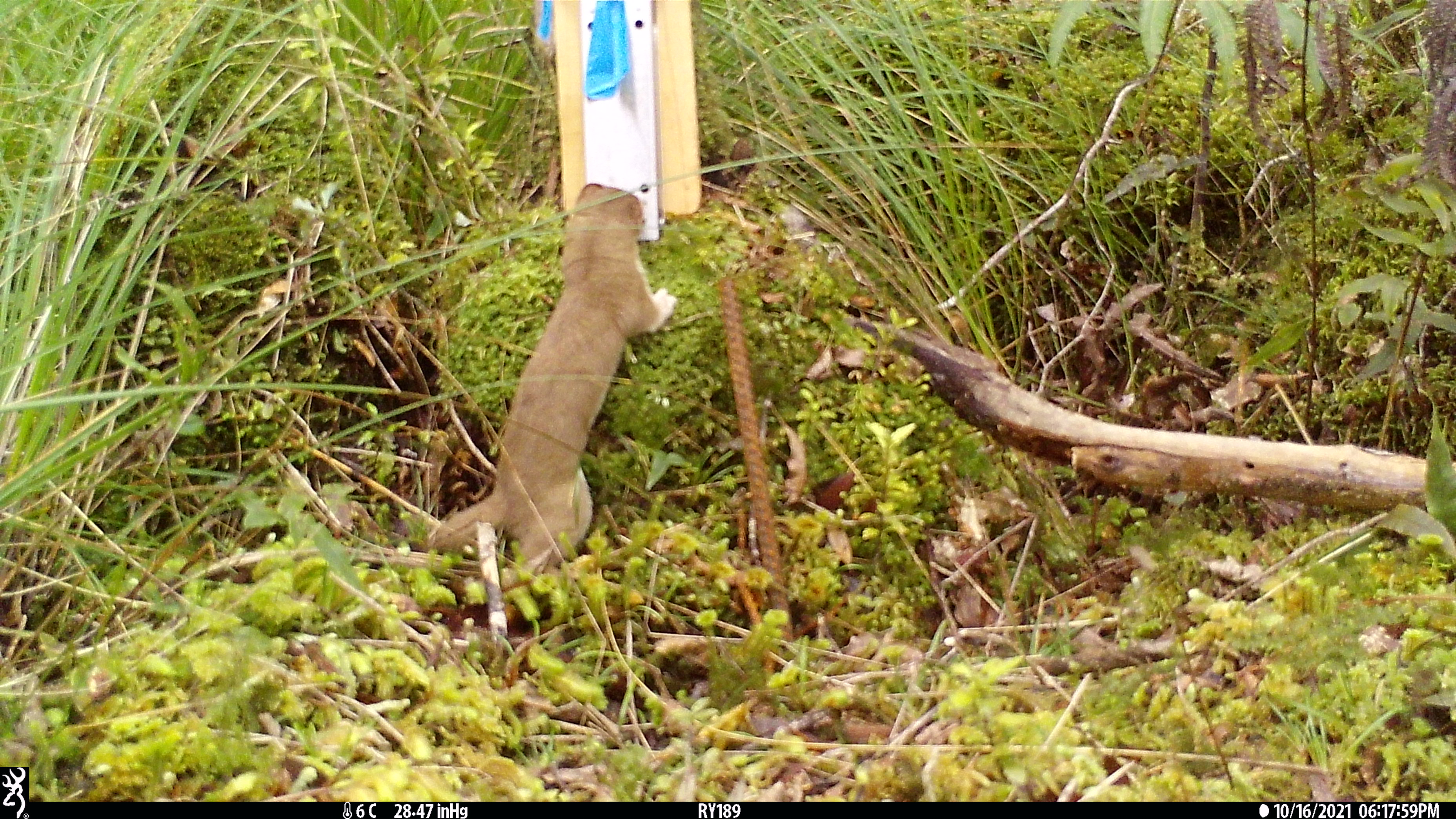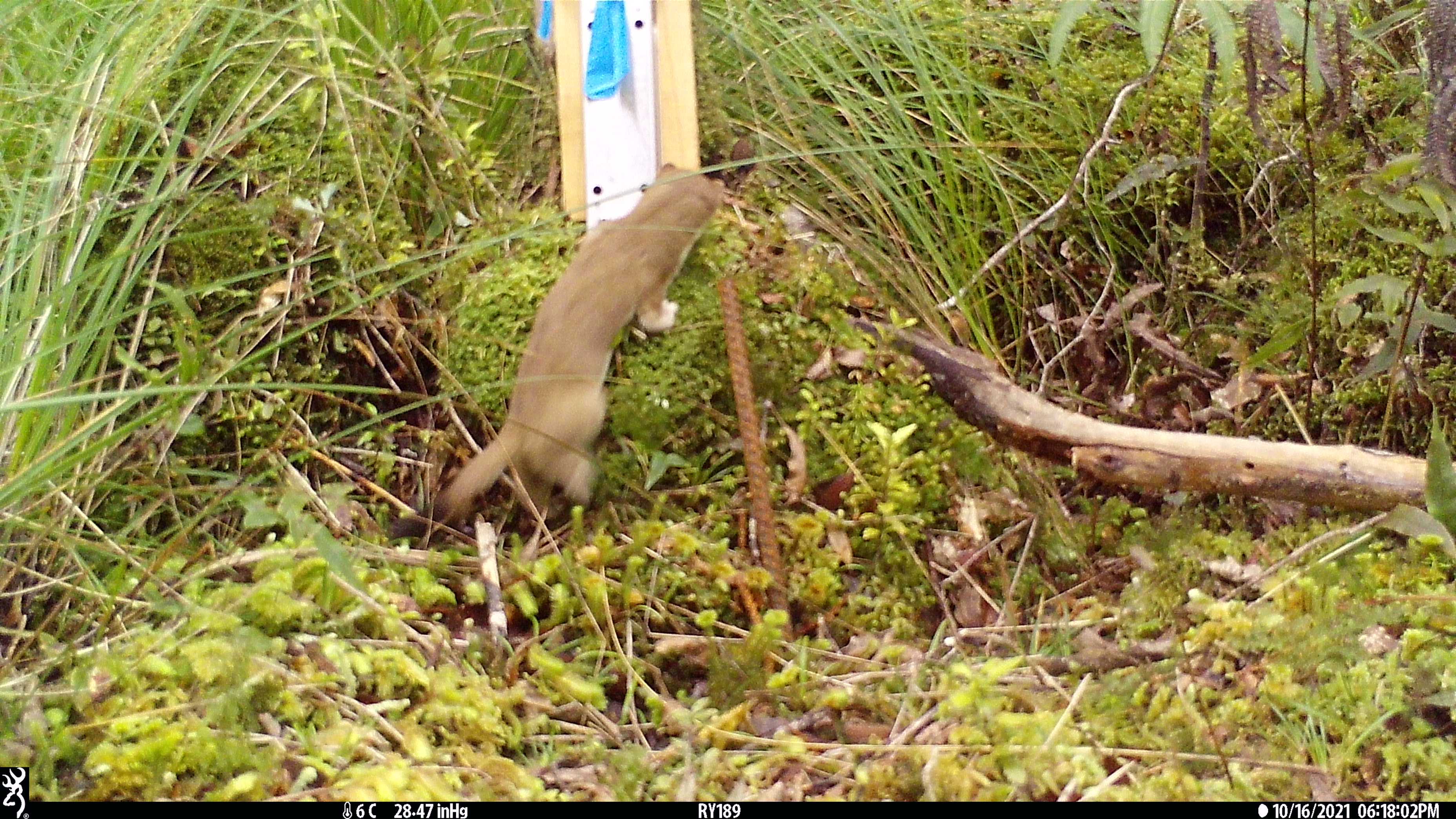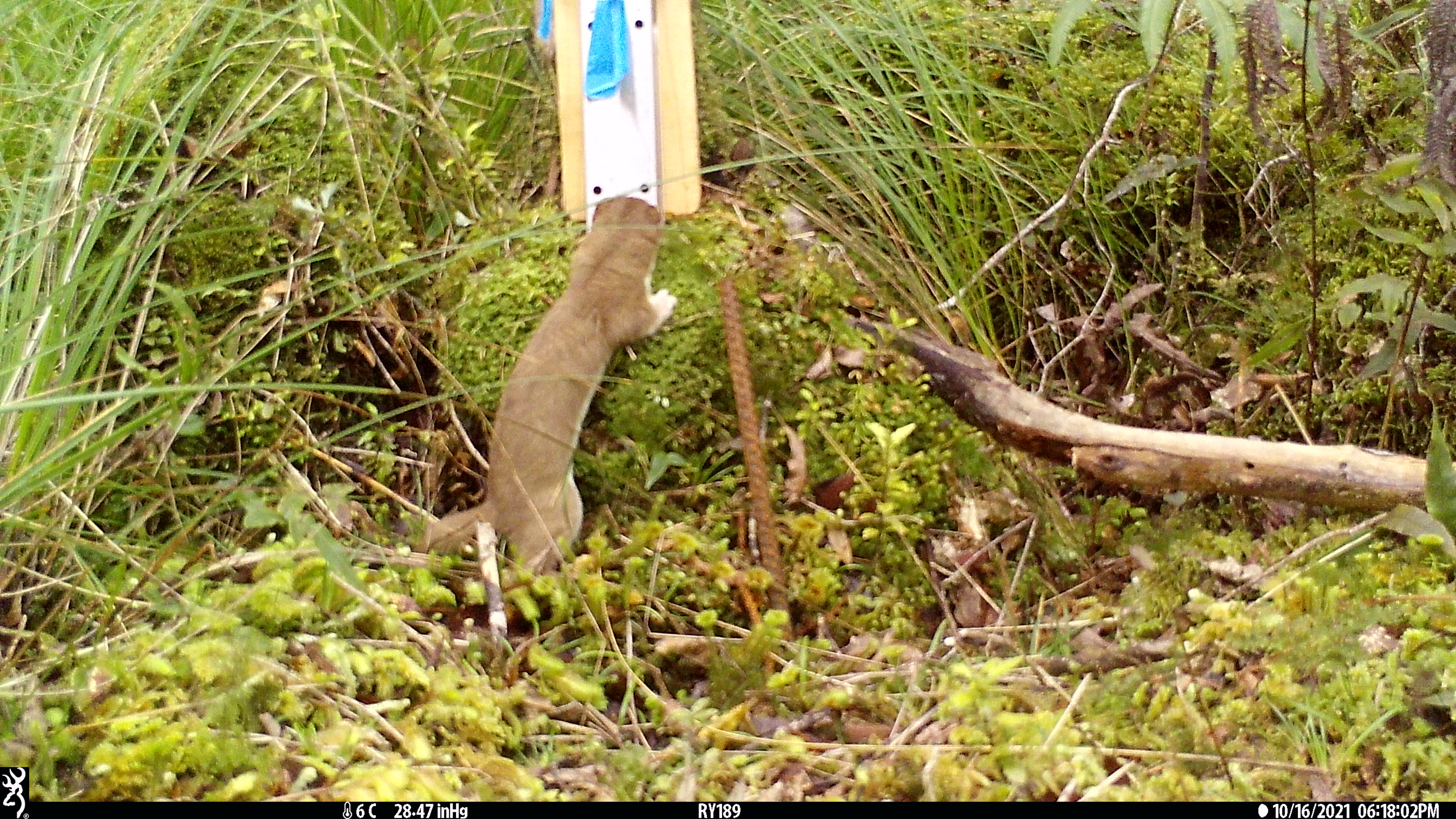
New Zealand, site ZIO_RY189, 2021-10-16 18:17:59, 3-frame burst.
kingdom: Animalia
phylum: Chordata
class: Mammalia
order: Carnivora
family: Mustelidae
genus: Mustela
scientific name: Mustela erminea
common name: stoat